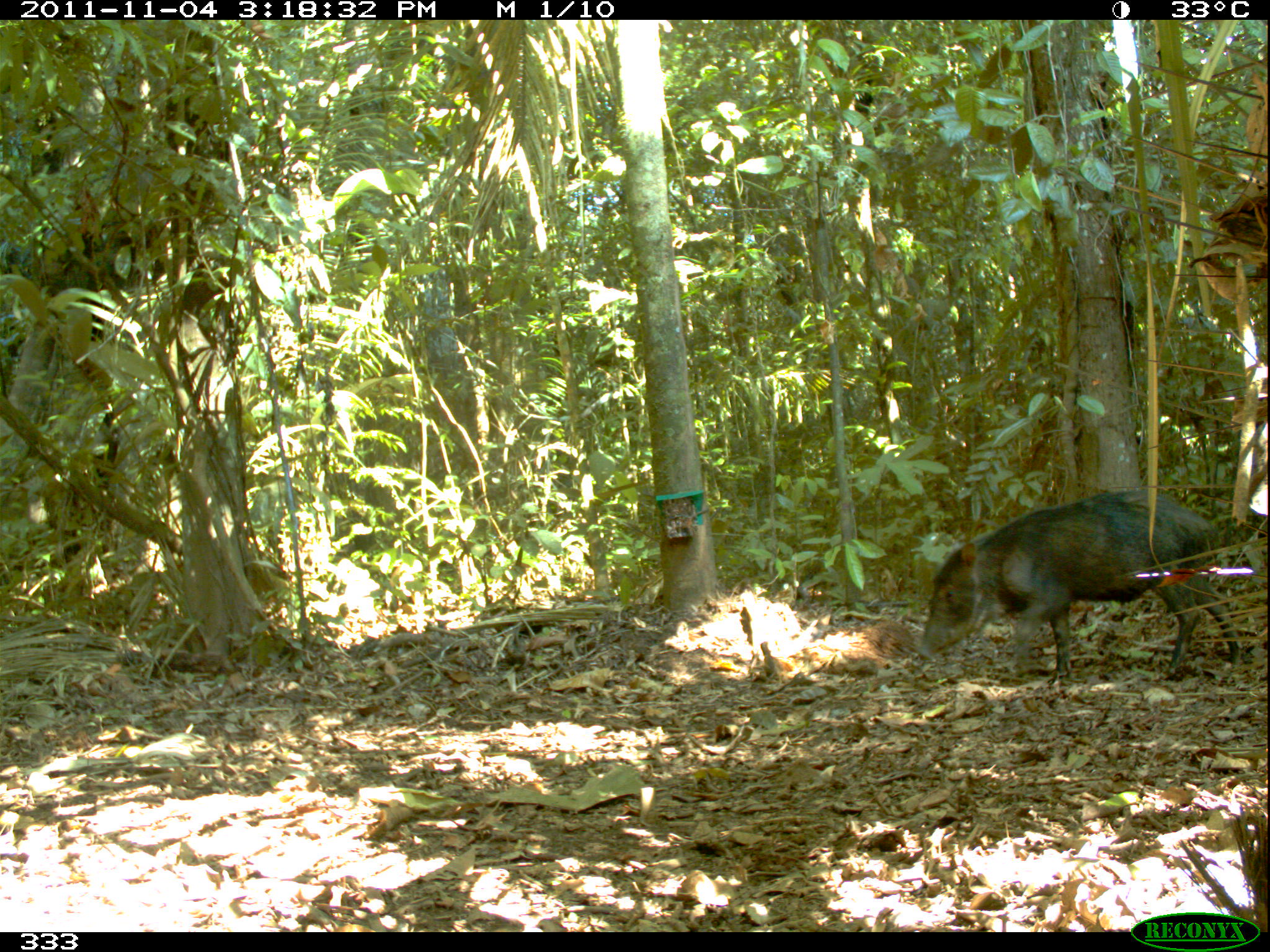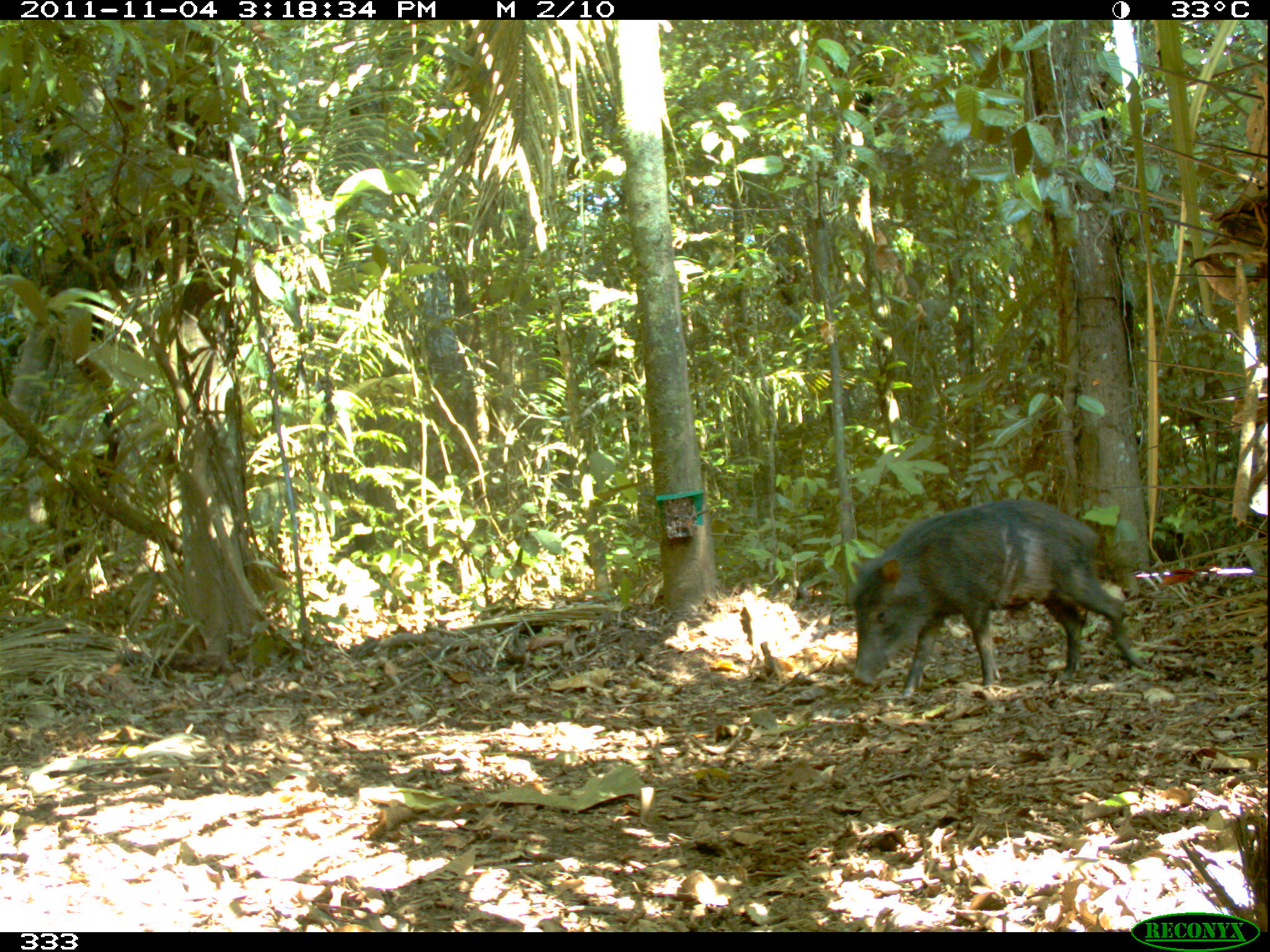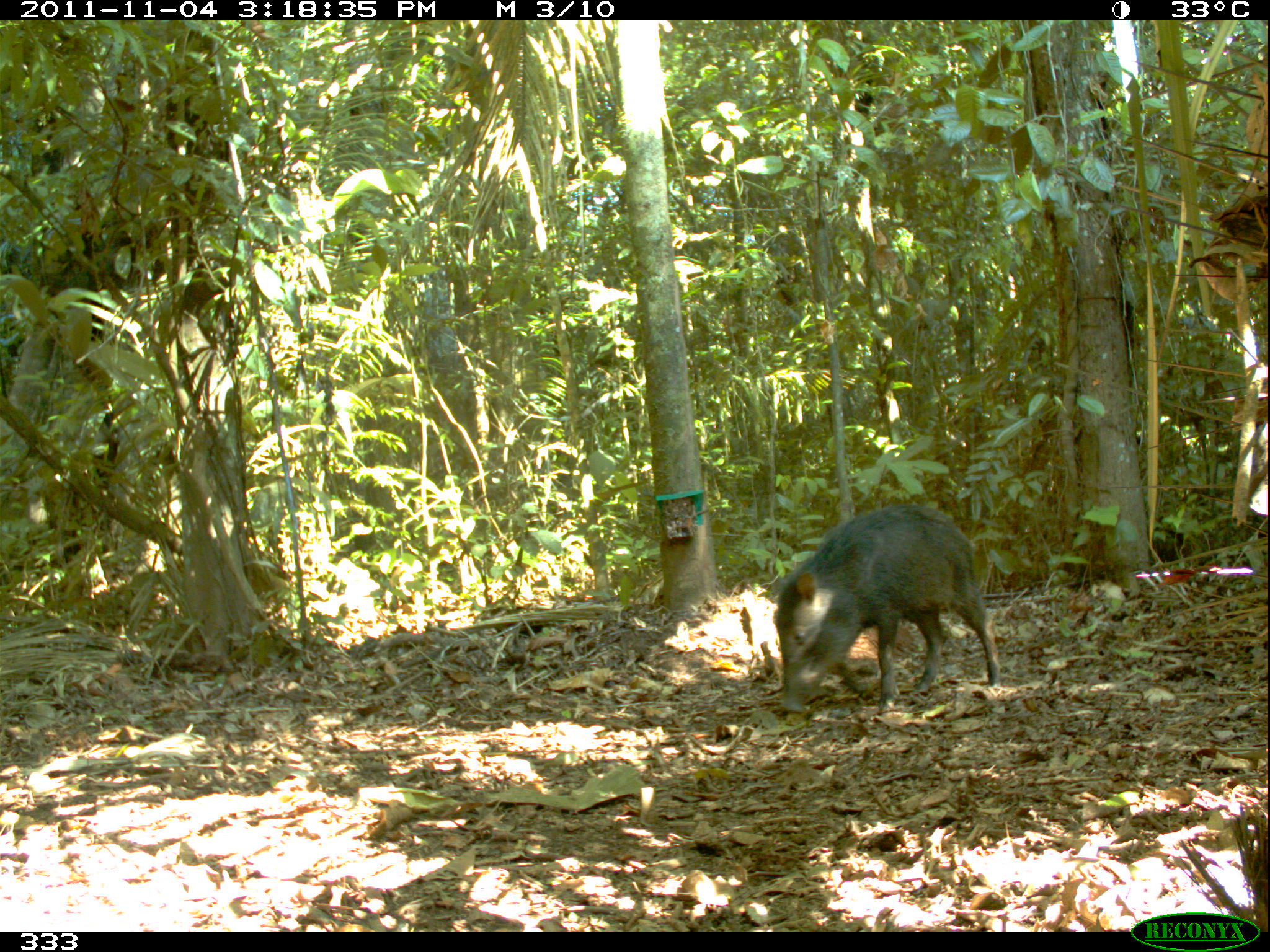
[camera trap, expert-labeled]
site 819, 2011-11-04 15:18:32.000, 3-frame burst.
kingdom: Animalia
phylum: Chordata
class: Mammalia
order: Artiodactyla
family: Tayassuidae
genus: Tayassu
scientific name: Tayassu pecari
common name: white-lipped peccary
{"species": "Tayassu pecari (white-lipped peccary)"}